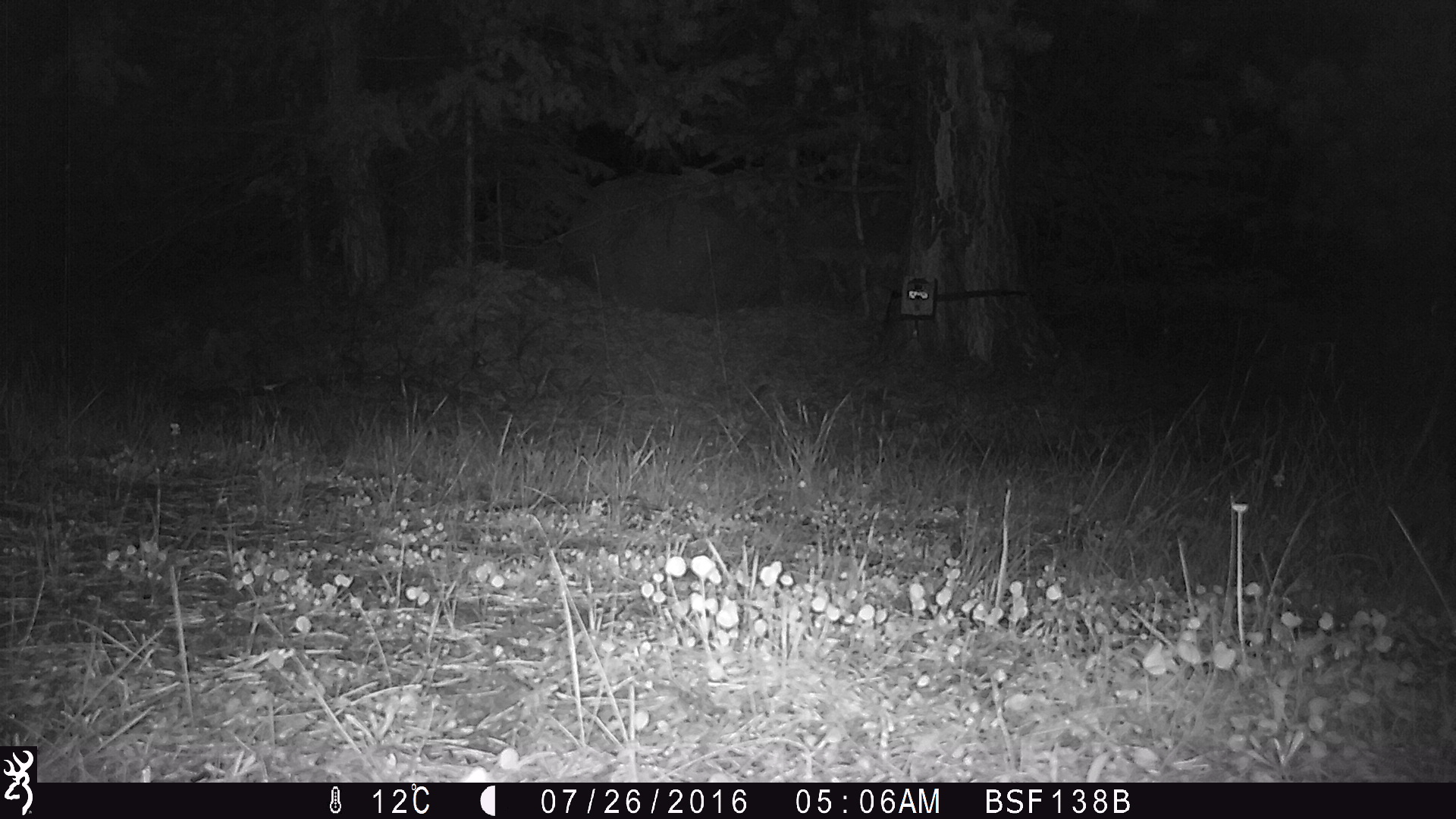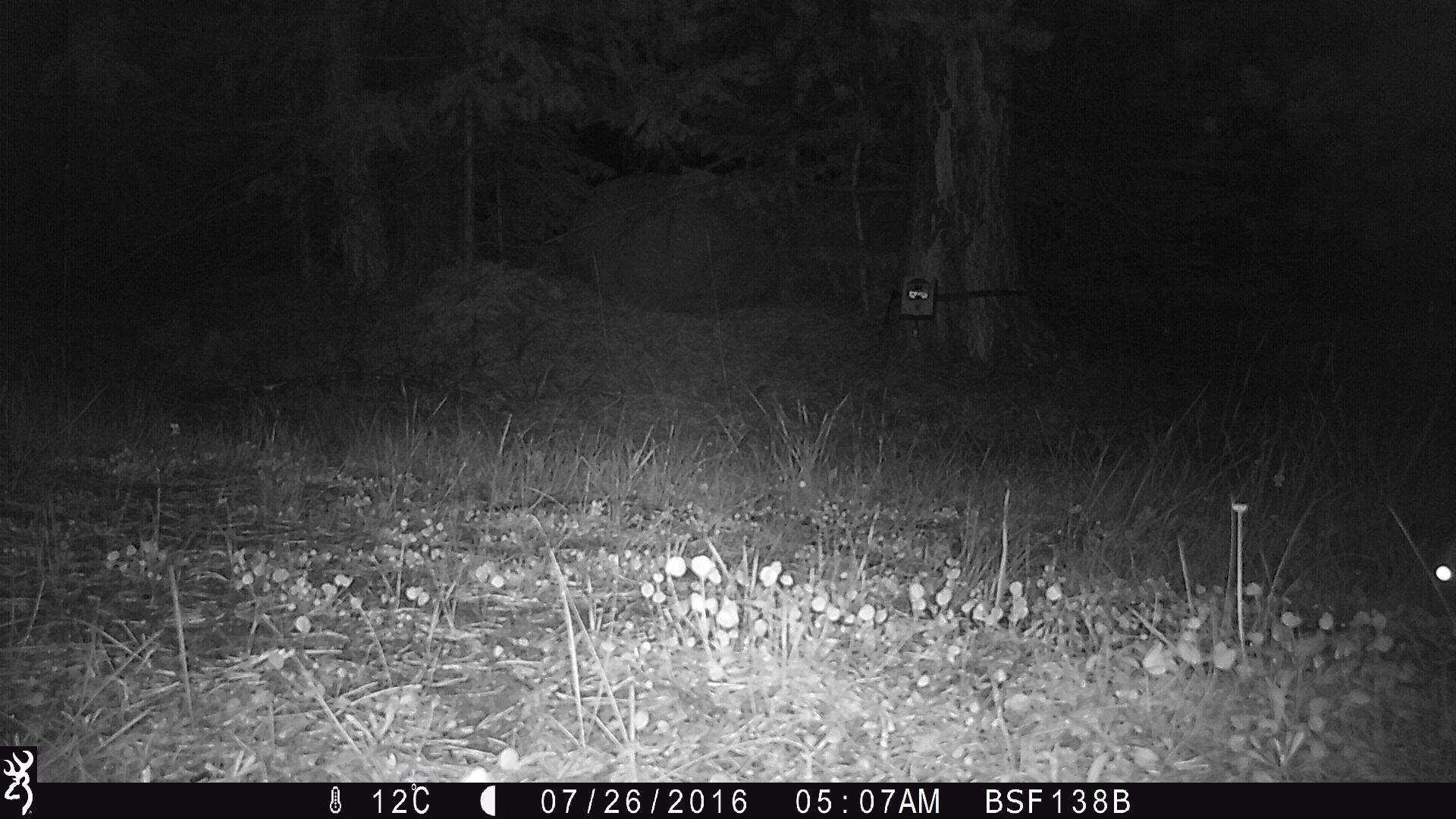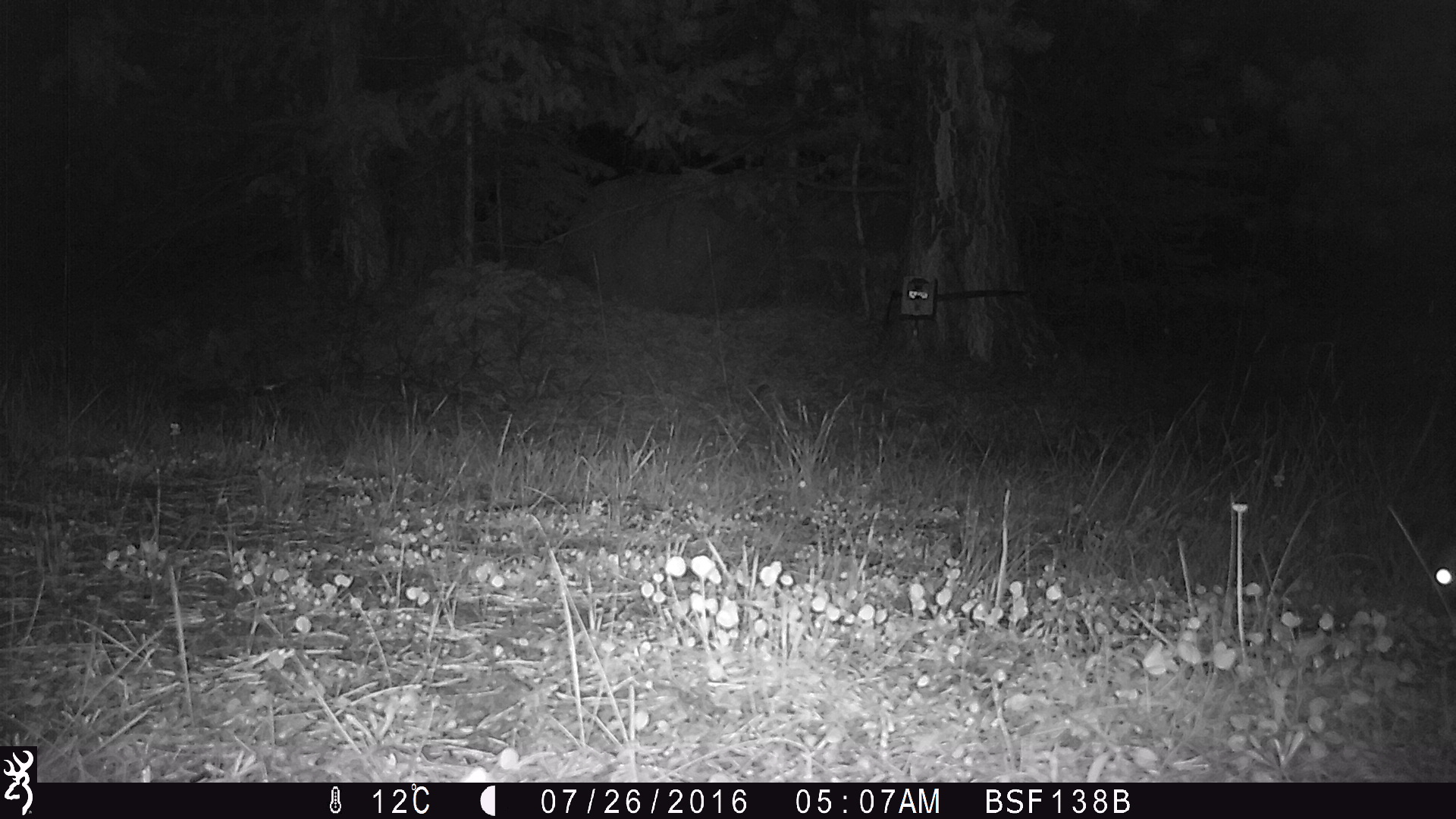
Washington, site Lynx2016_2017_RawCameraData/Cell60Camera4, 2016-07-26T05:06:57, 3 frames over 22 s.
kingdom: Animalia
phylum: Chordata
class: Mammalia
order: Lagomorpha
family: Leporidae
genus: Lepus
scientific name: Lepus americanus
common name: snowshoe hare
Lepus americanus (snowshoe hare). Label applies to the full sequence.